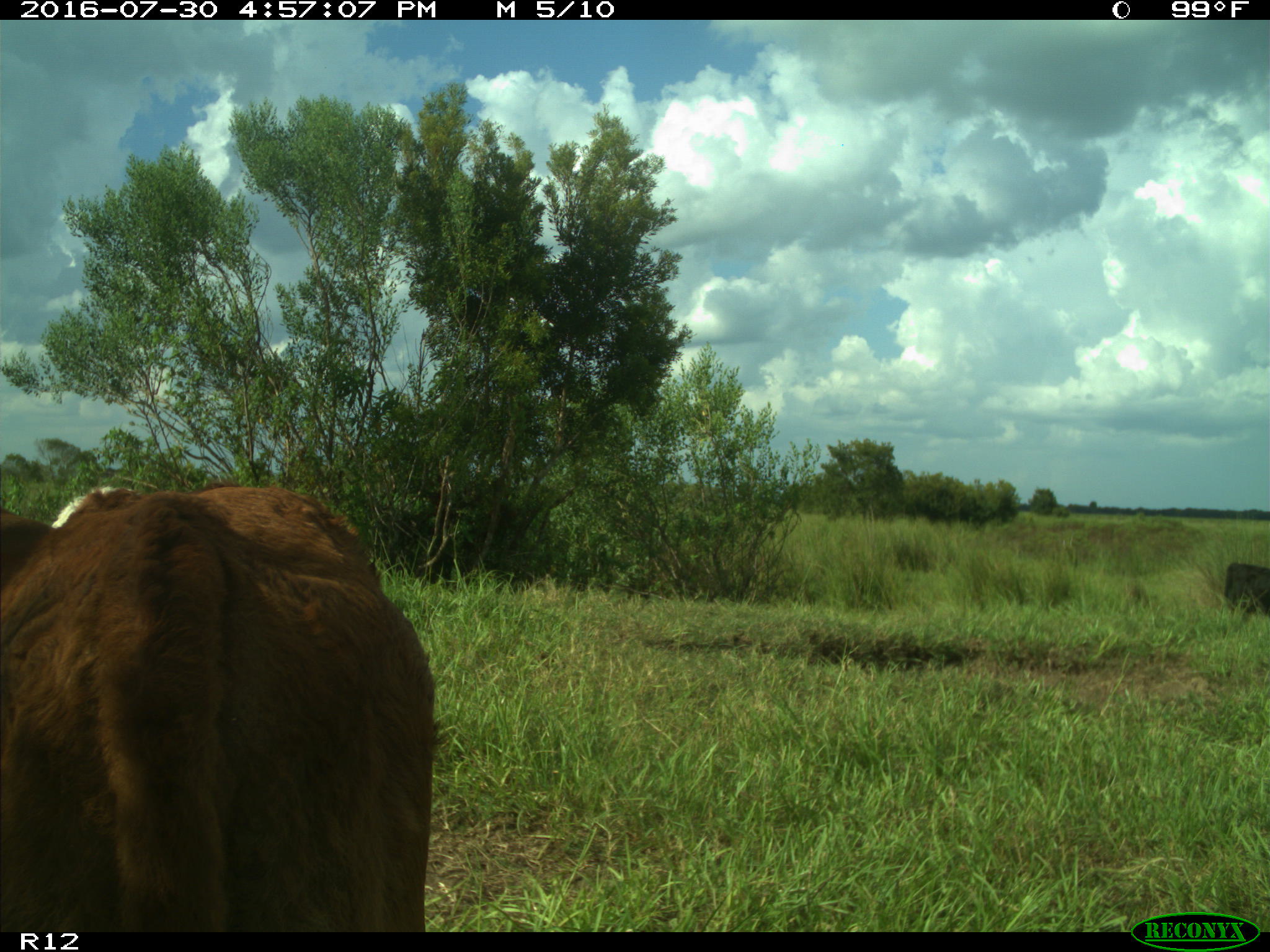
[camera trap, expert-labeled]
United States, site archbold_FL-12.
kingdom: Animalia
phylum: Chordata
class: Mammalia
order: Artiodactyla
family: Bovidae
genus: Bos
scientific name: Bos taurus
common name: domestic cow